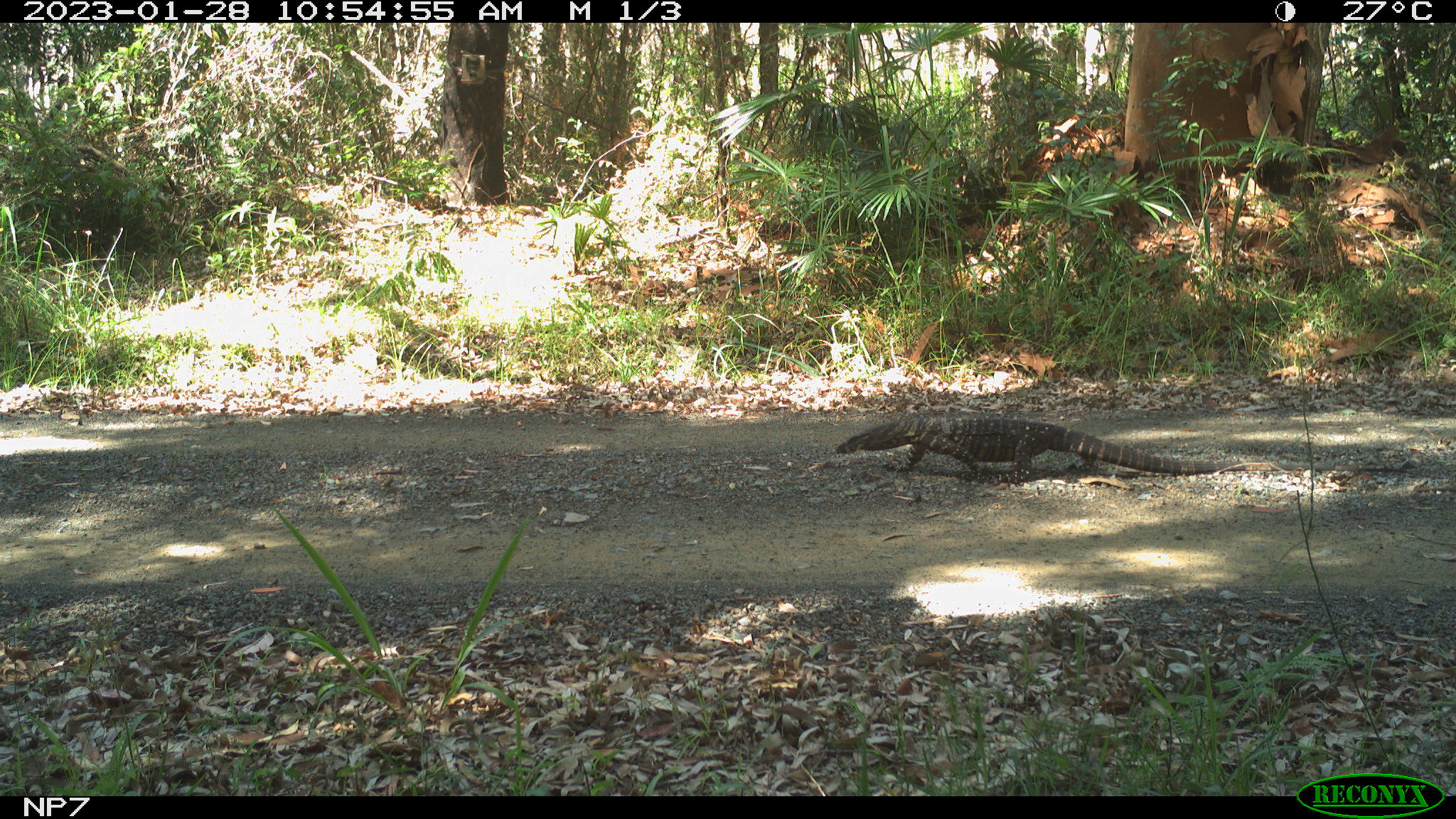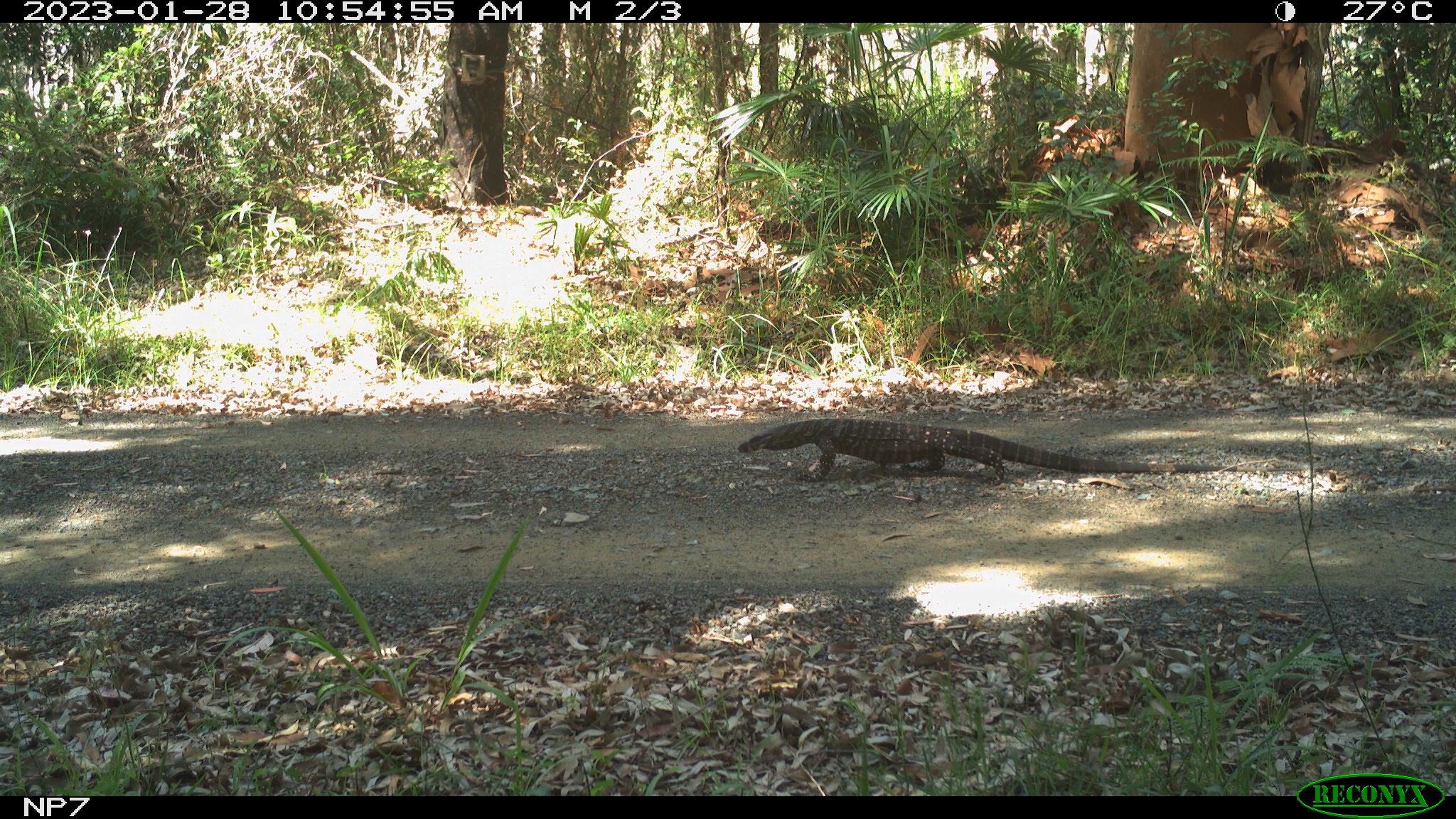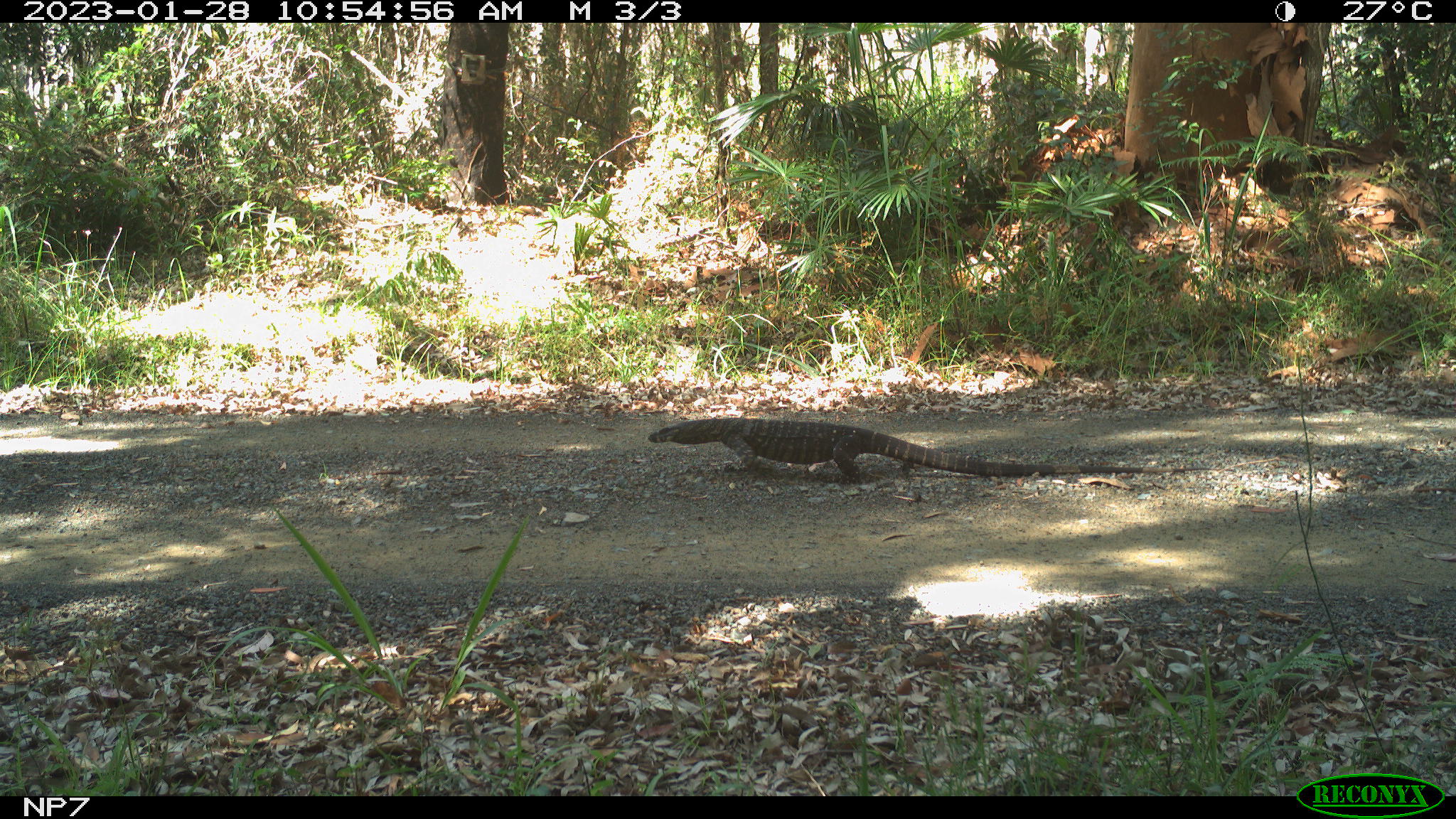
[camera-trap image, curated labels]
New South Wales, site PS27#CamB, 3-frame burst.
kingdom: Animalia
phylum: Chordata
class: Reptilia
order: Squamata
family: Varanidae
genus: Varanus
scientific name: Varanus varius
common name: lace monitor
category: goanna